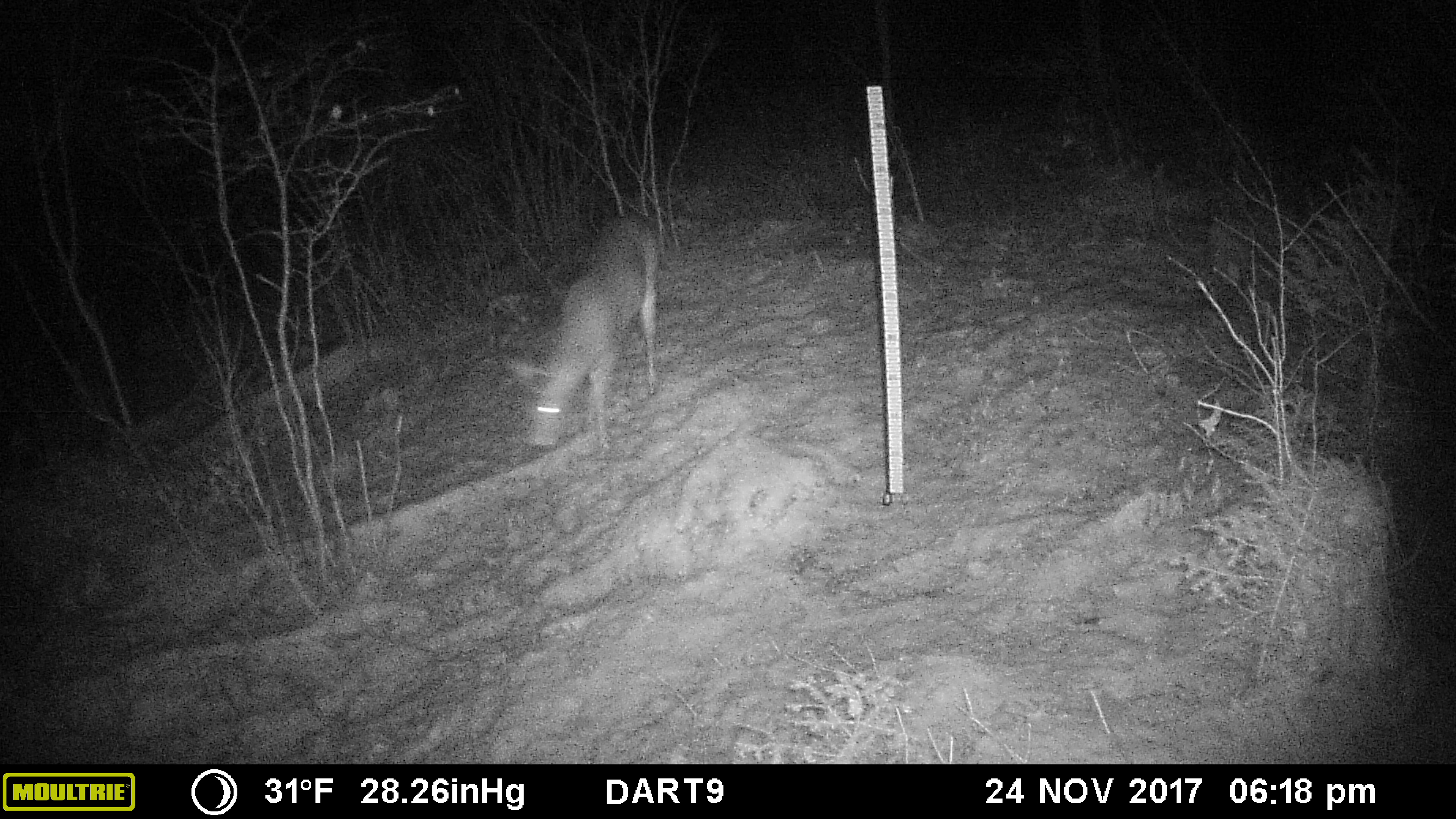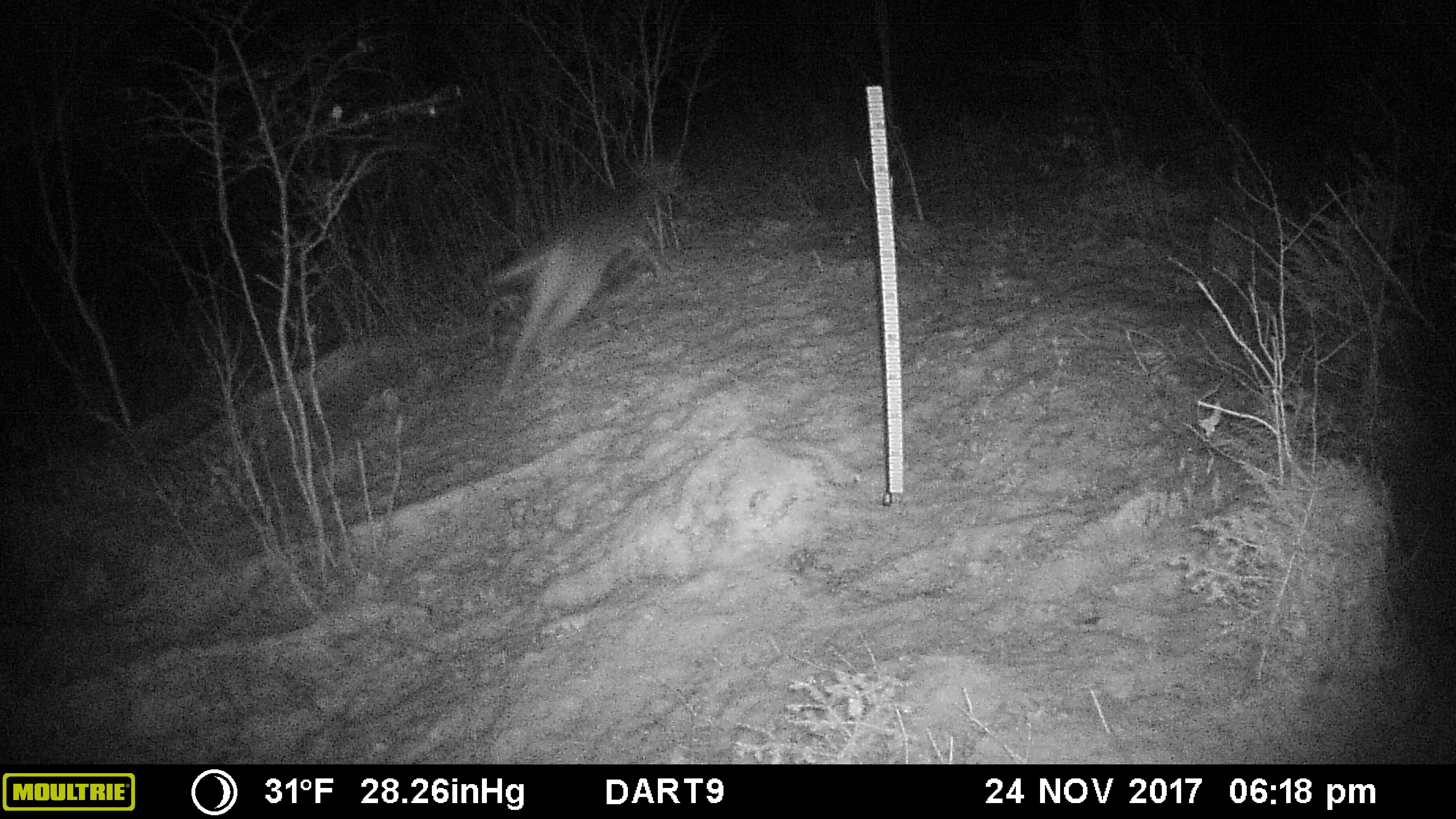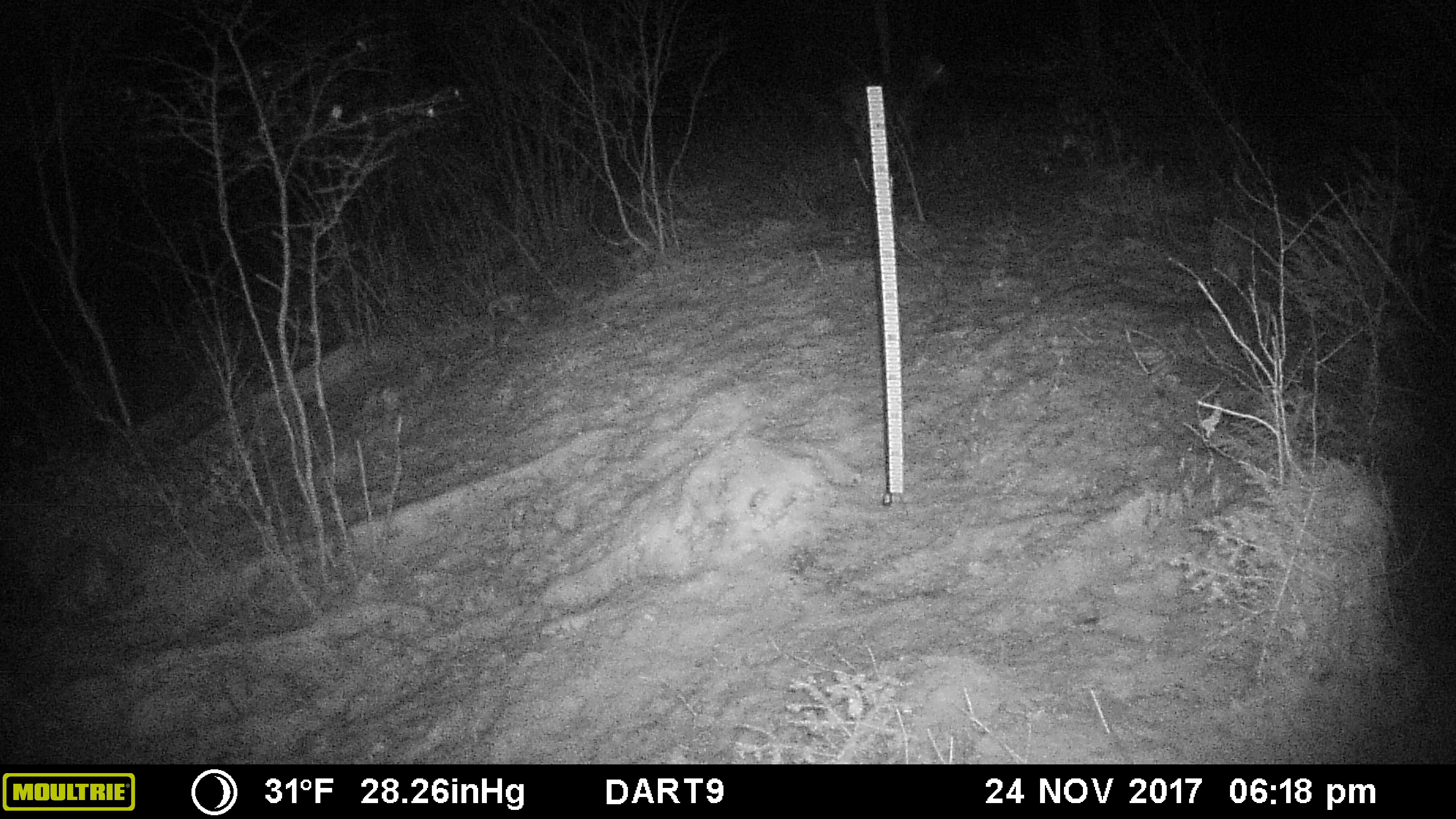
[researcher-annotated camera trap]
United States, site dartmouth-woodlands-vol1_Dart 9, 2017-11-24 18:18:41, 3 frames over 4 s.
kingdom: Animalia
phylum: Chordata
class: Mammalia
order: Artiodactyla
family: Cervidae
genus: Odocoileus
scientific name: Odocoileus virginianus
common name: white-tailed deer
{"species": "white-tailed deer (Odocoileus virginianus)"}